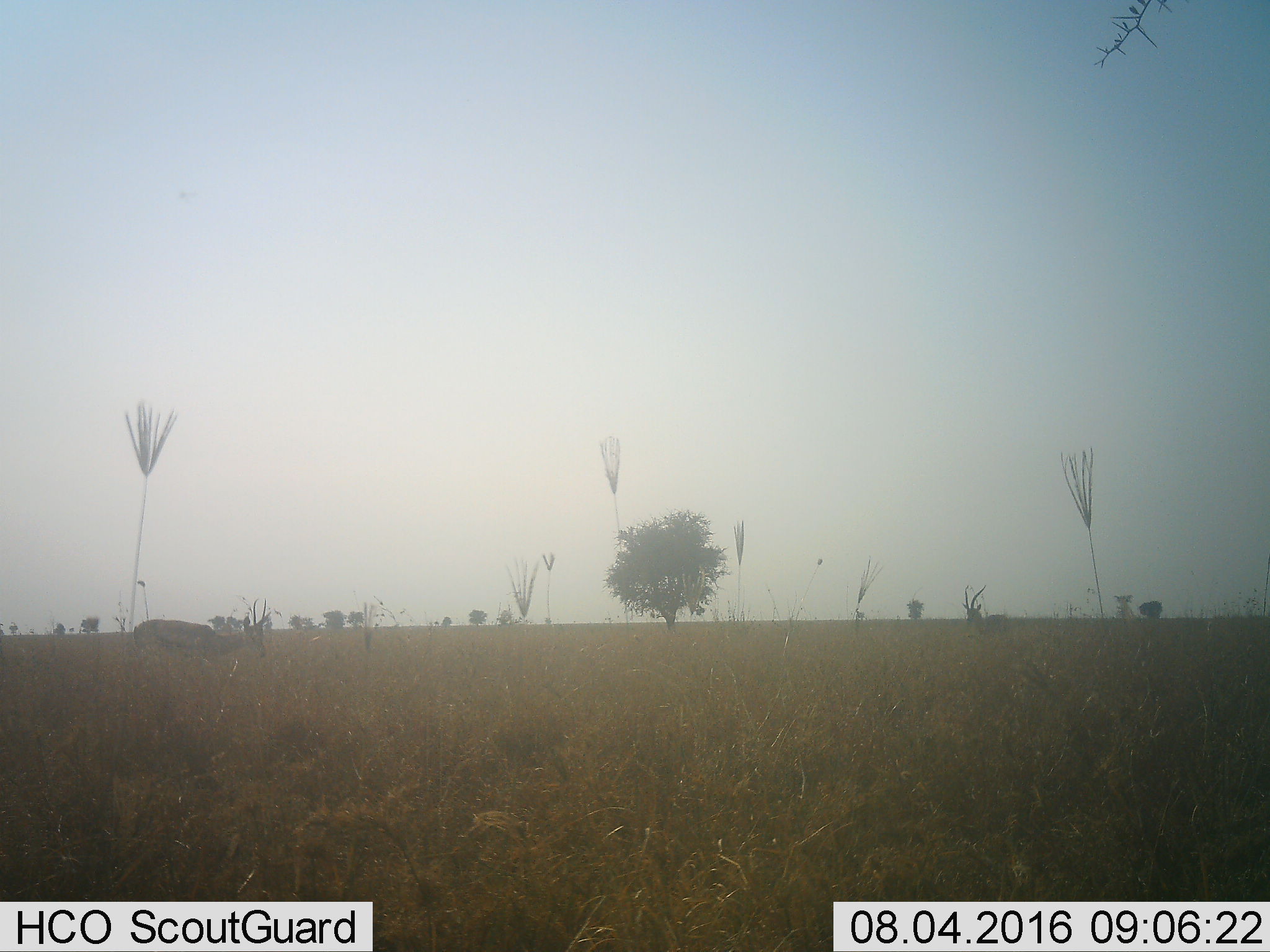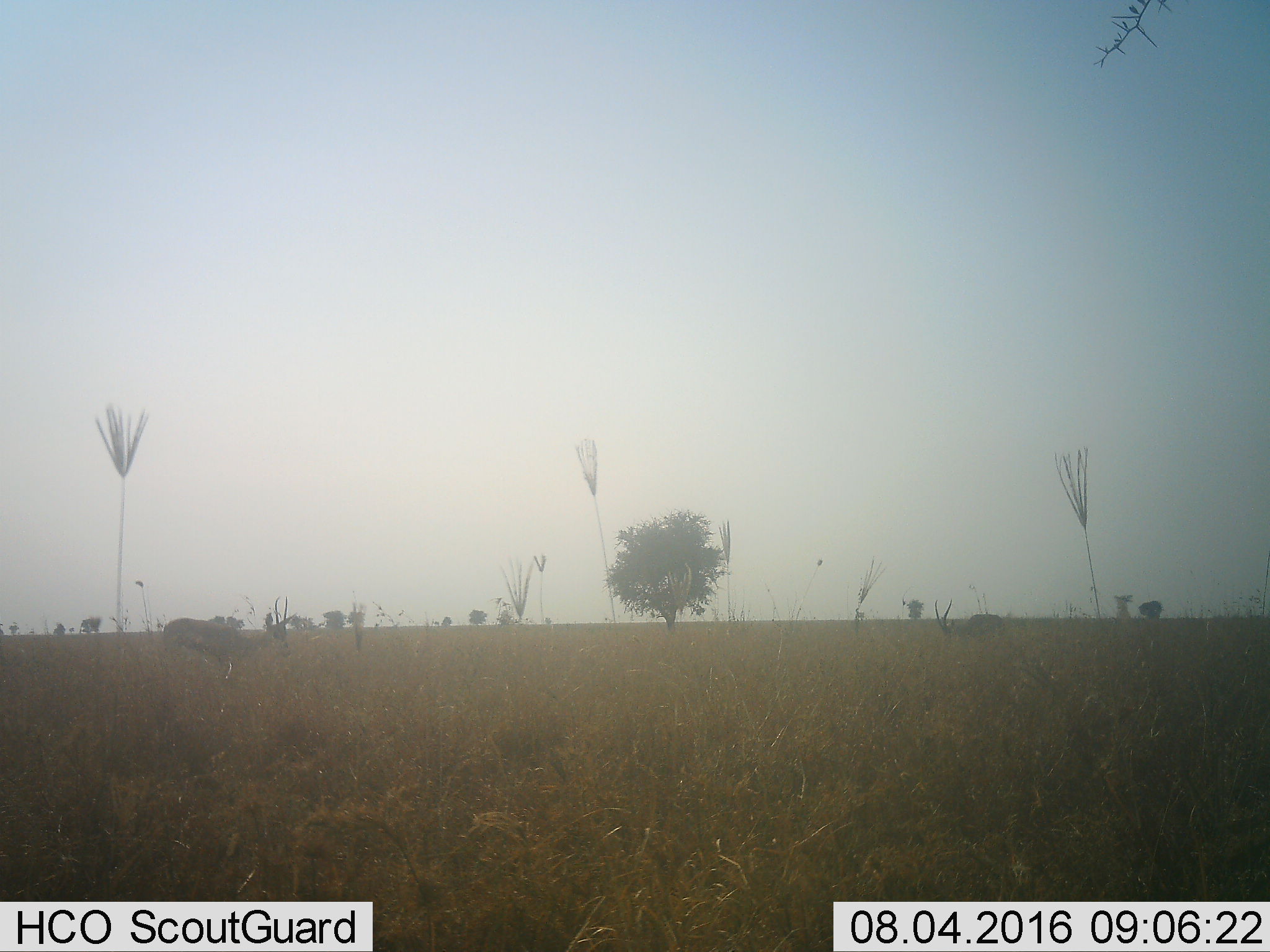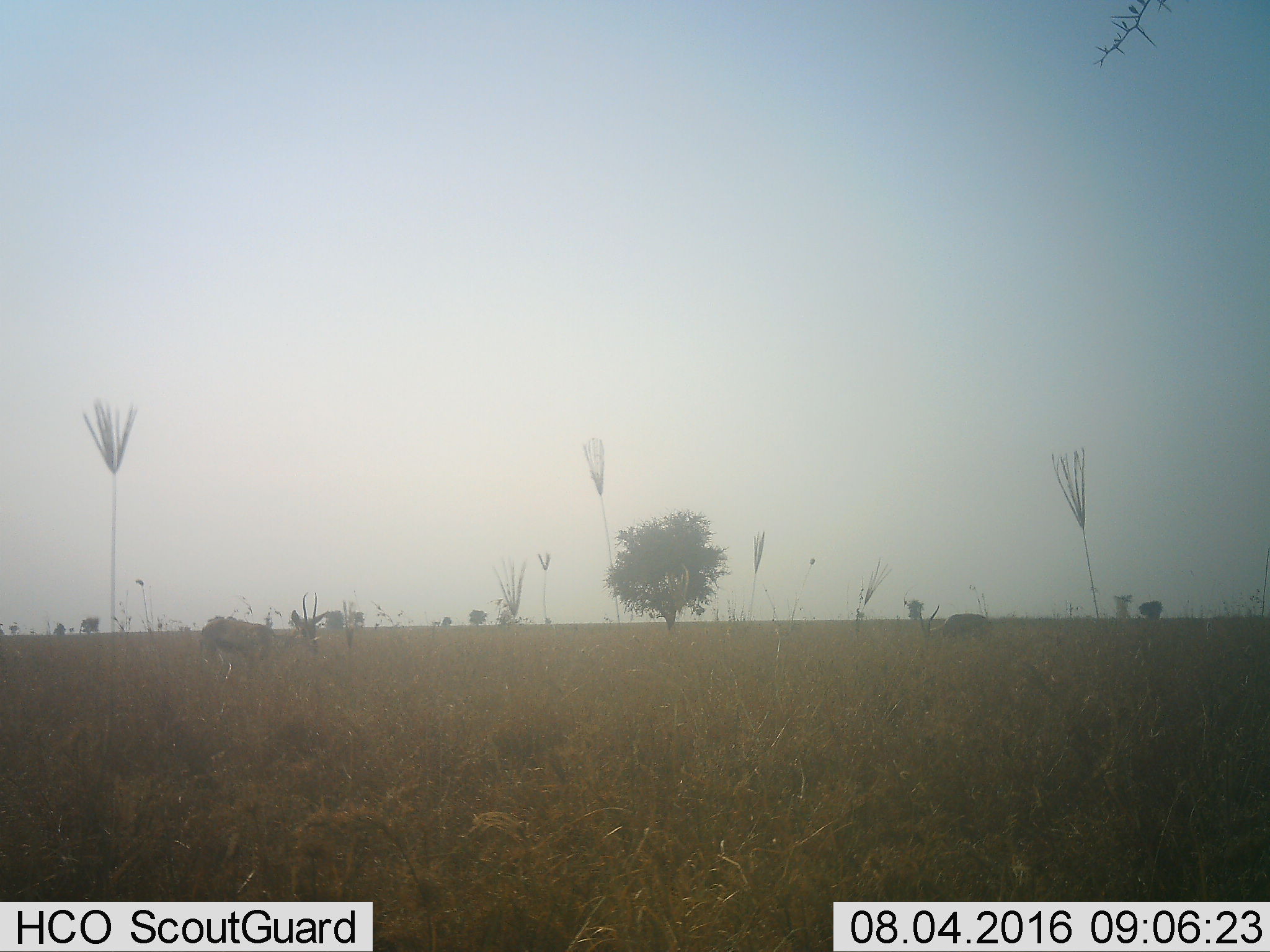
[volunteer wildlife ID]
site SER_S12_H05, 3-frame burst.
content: unidentified animal